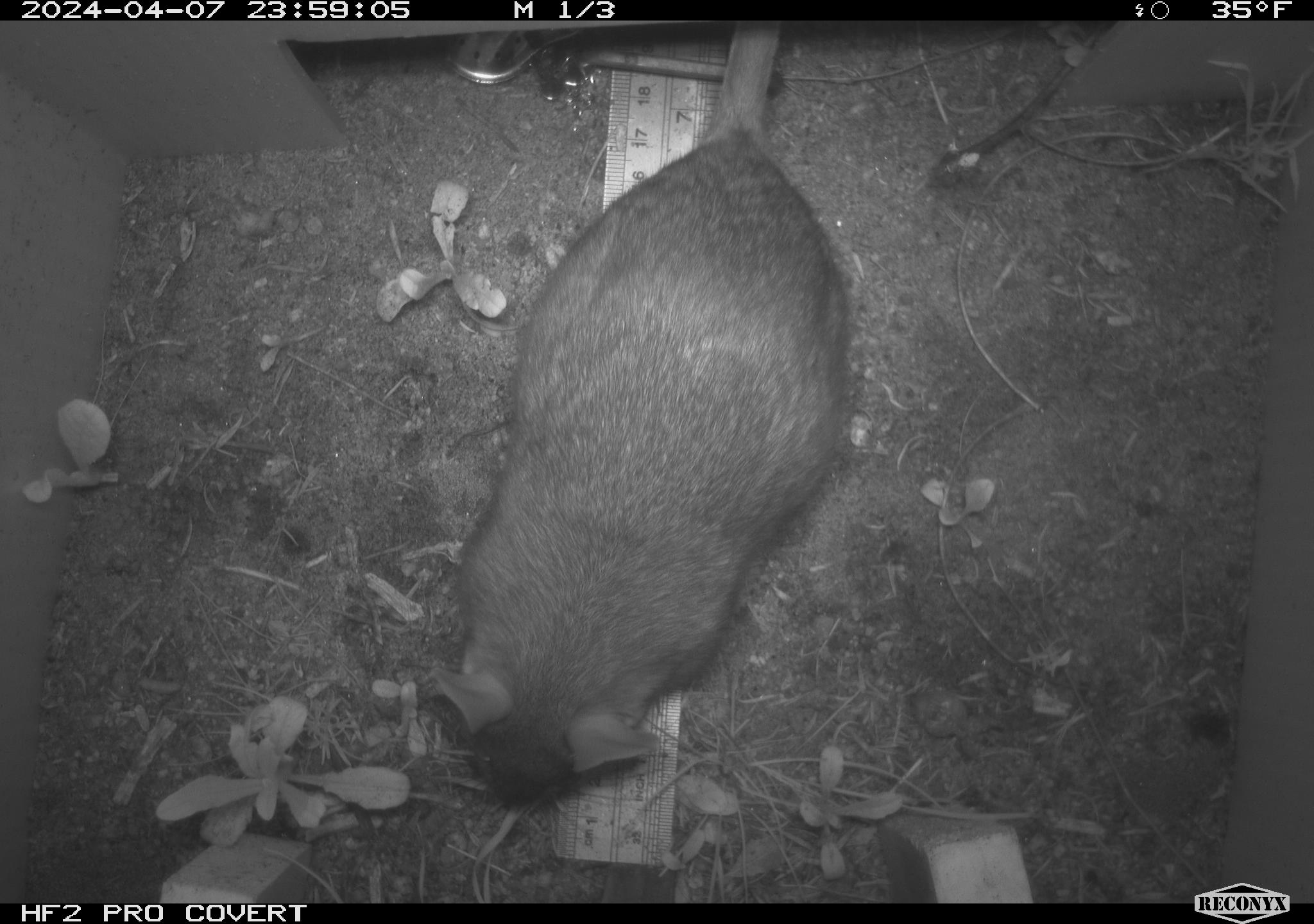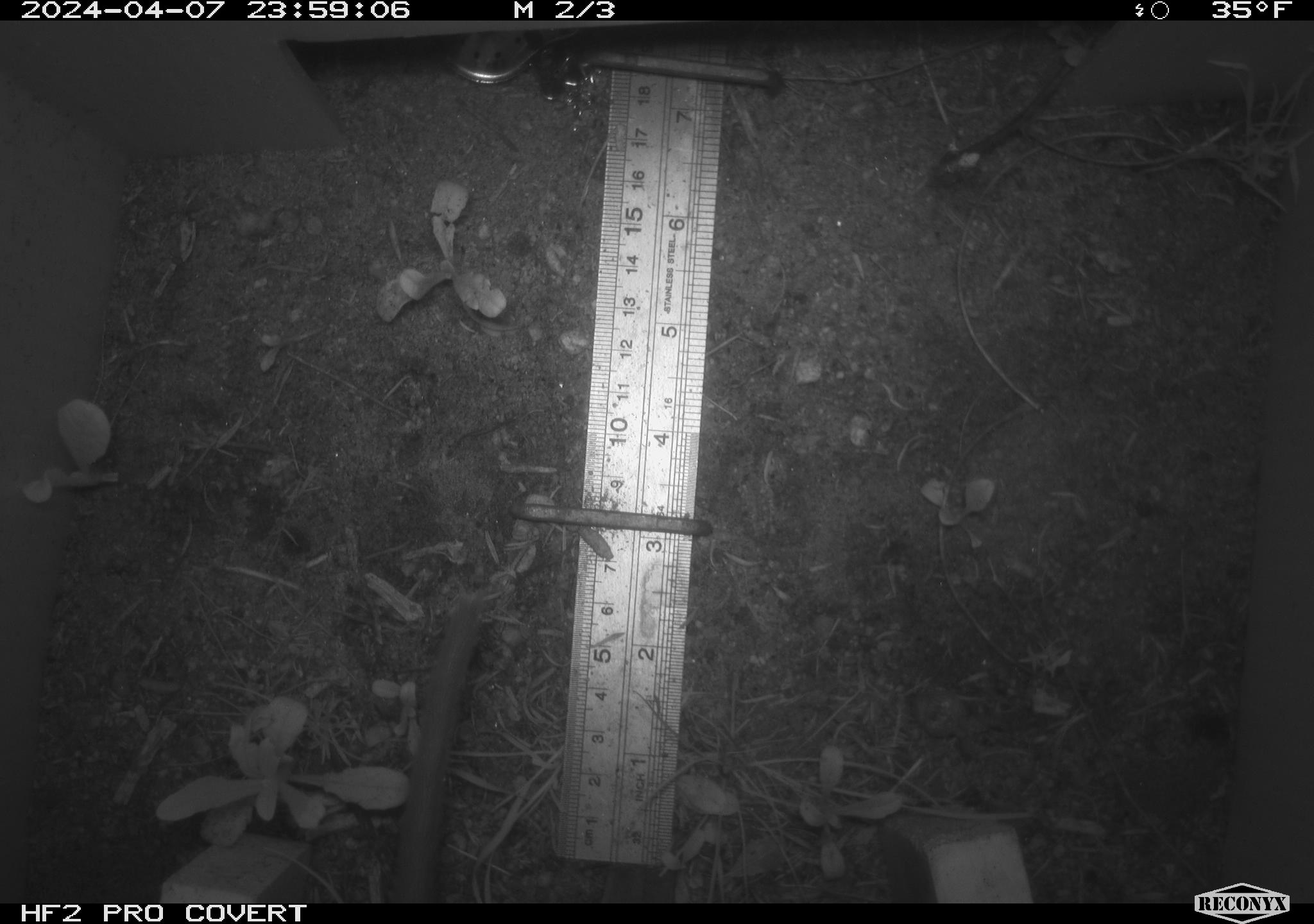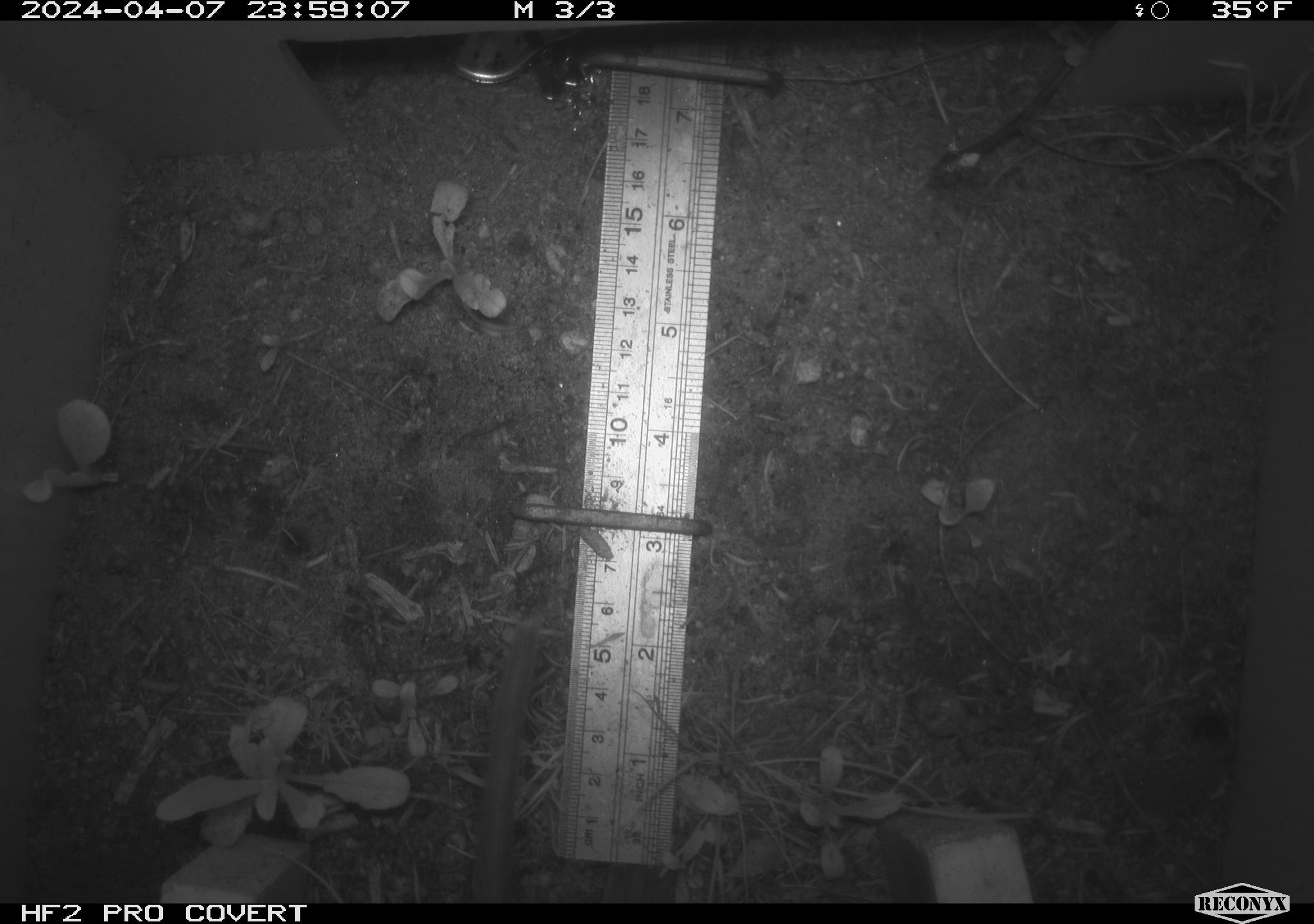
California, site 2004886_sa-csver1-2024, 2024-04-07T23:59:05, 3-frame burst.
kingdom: Animalia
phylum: Chordata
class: Mammalia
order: Rodentia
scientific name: Rodentia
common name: rodent